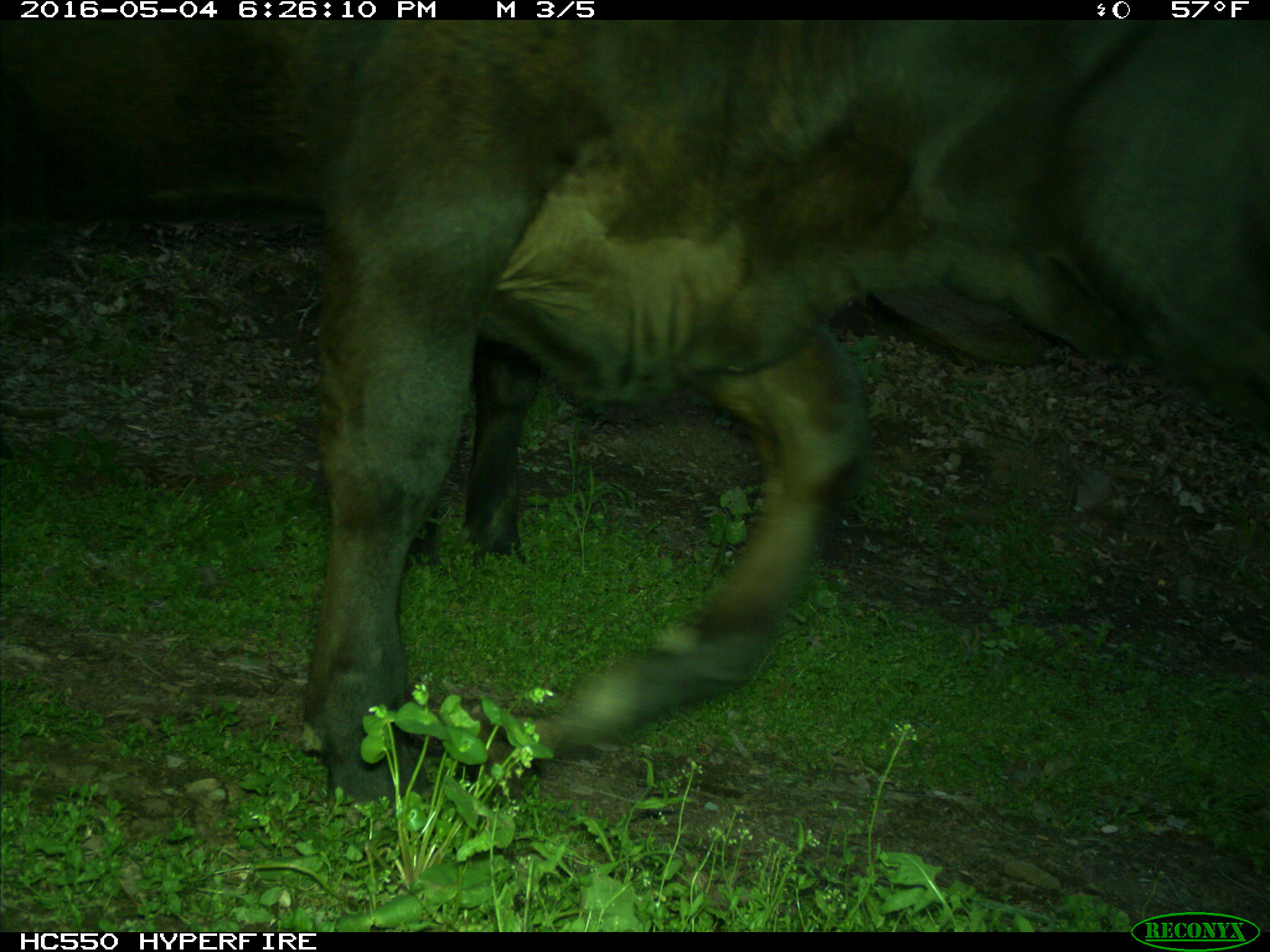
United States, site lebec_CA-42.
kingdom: Animalia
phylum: Chordata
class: Mammalia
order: Artiodactyla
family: Bovidae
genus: Bos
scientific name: Bos taurus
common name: domestic cow